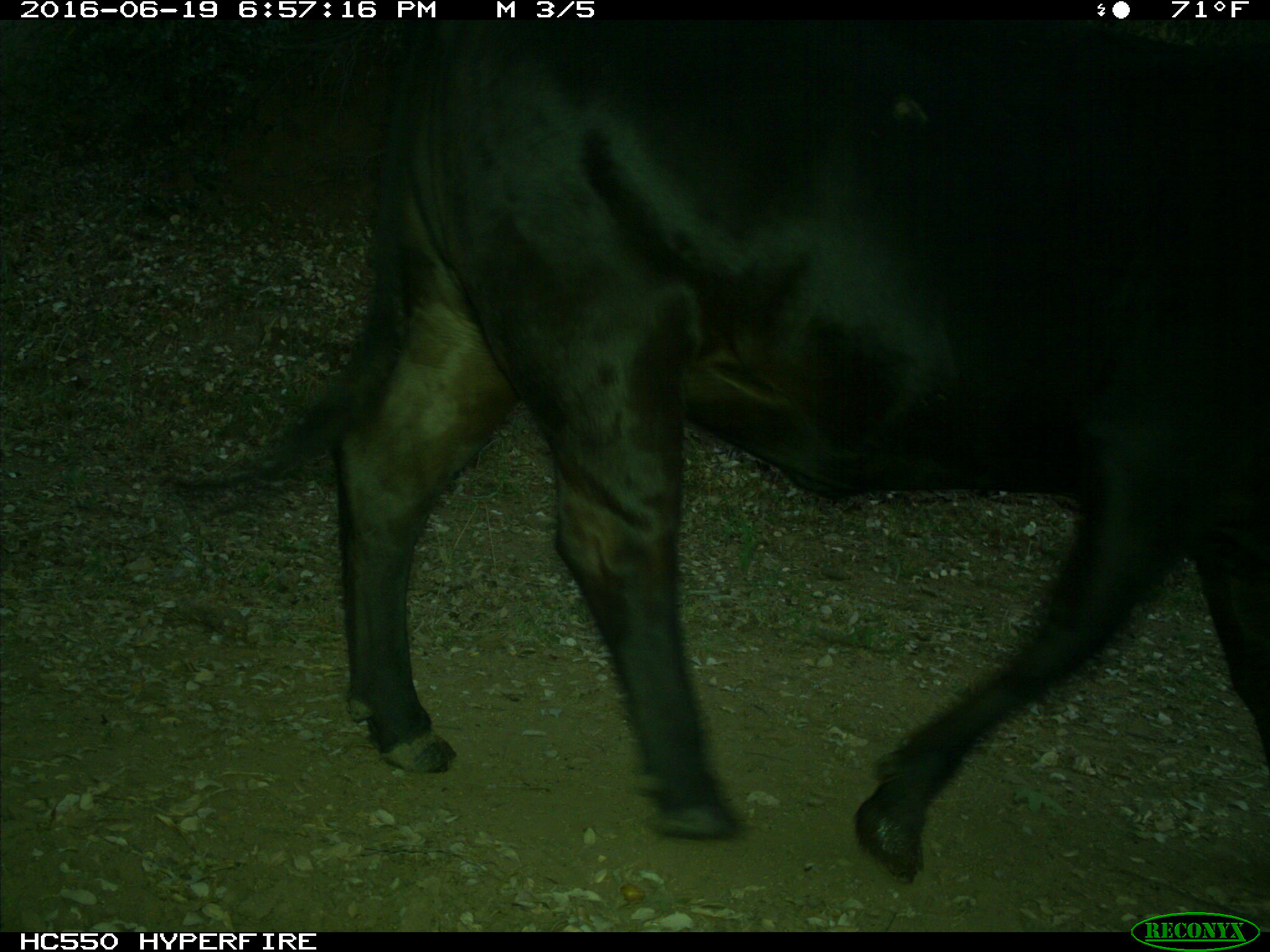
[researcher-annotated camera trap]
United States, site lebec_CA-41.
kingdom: Animalia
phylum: Chordata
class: Mammalia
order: Artiodactyla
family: Bovidae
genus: Bos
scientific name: Bos taurus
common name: domestic cow